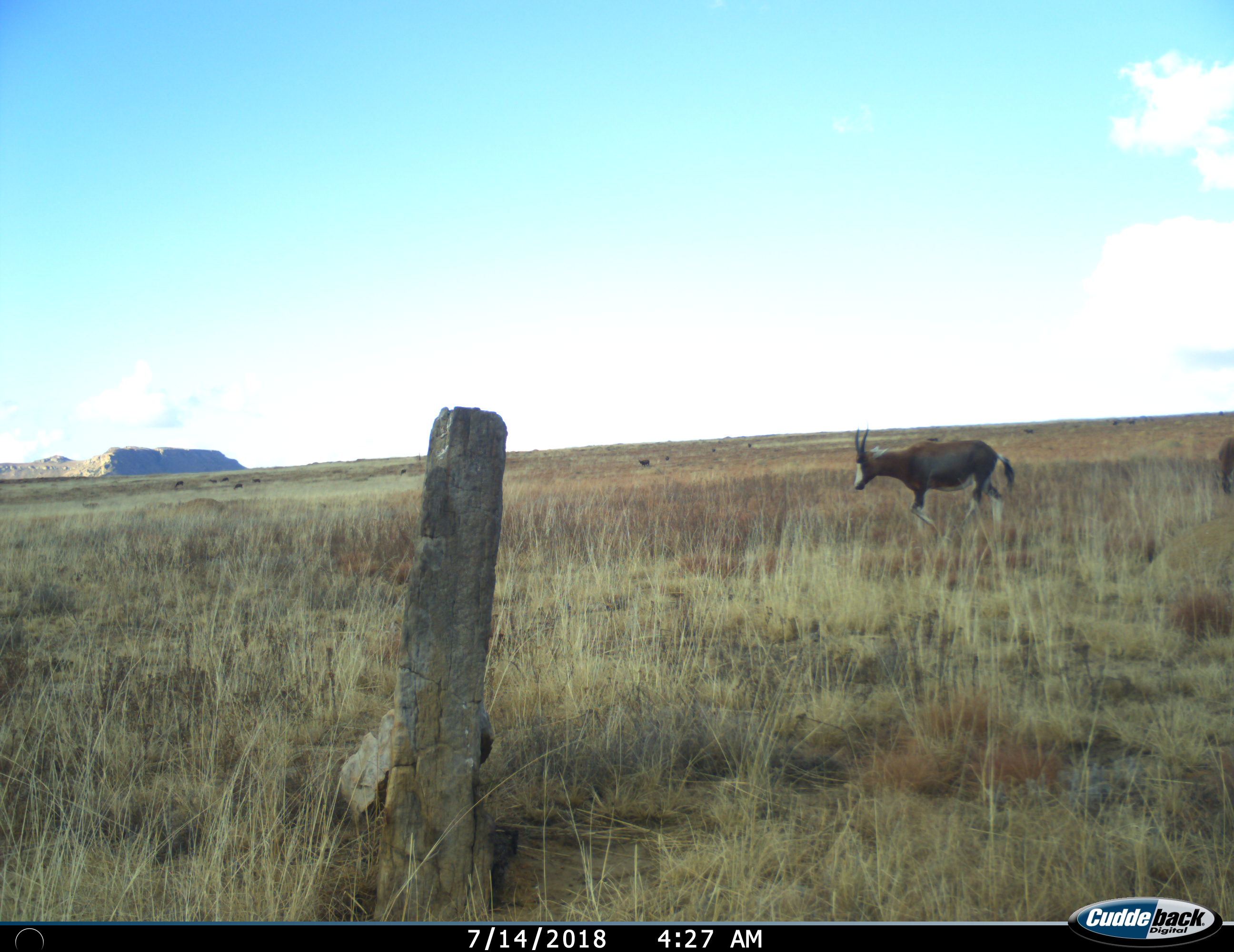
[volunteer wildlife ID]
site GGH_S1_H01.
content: unidentified animal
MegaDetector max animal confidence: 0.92